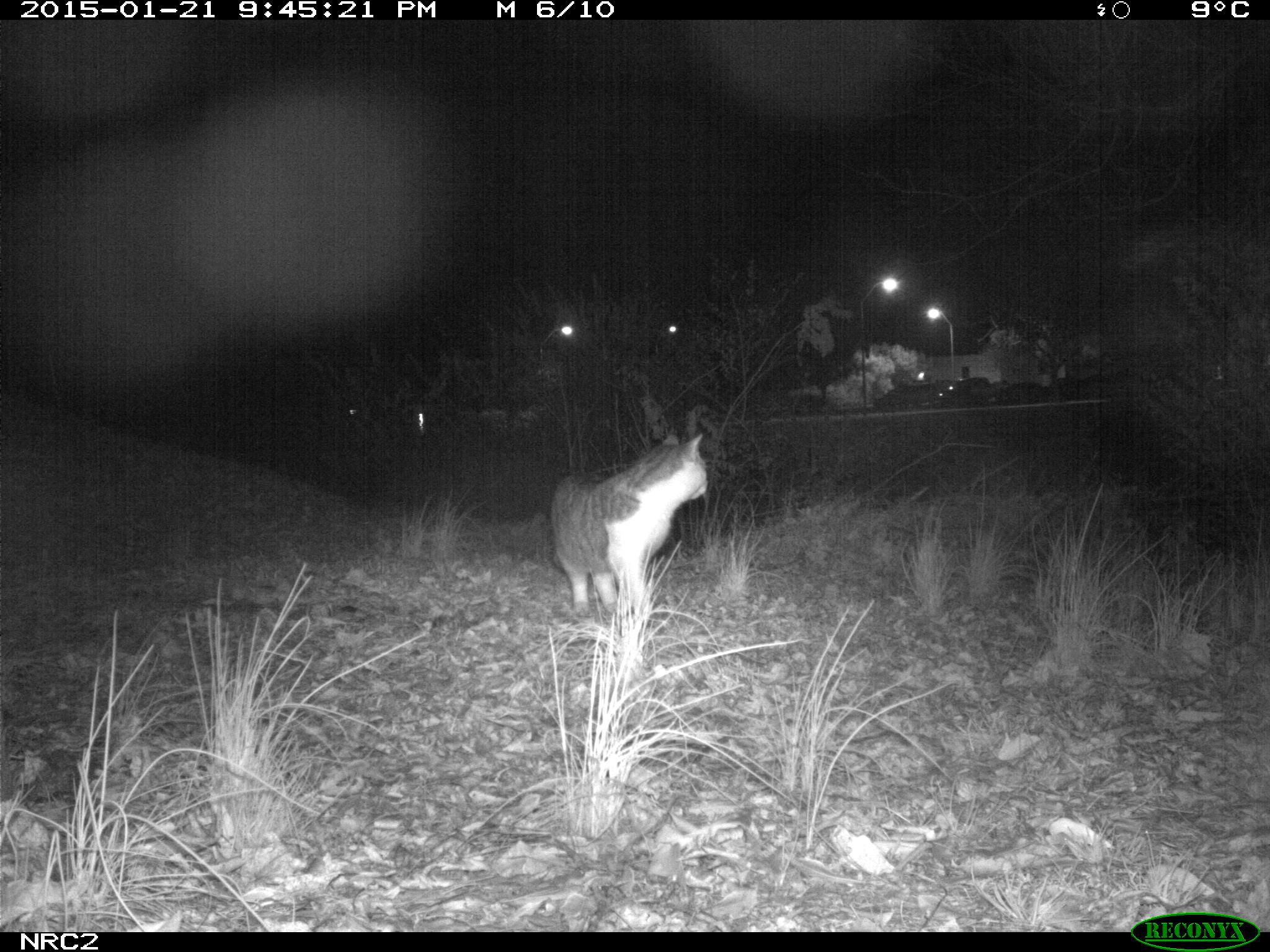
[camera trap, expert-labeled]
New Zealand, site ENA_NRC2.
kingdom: Animalia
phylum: Chordata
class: Mammalia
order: Carnivora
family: Felidae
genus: Felis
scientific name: Felis catus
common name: domestic cat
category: cat